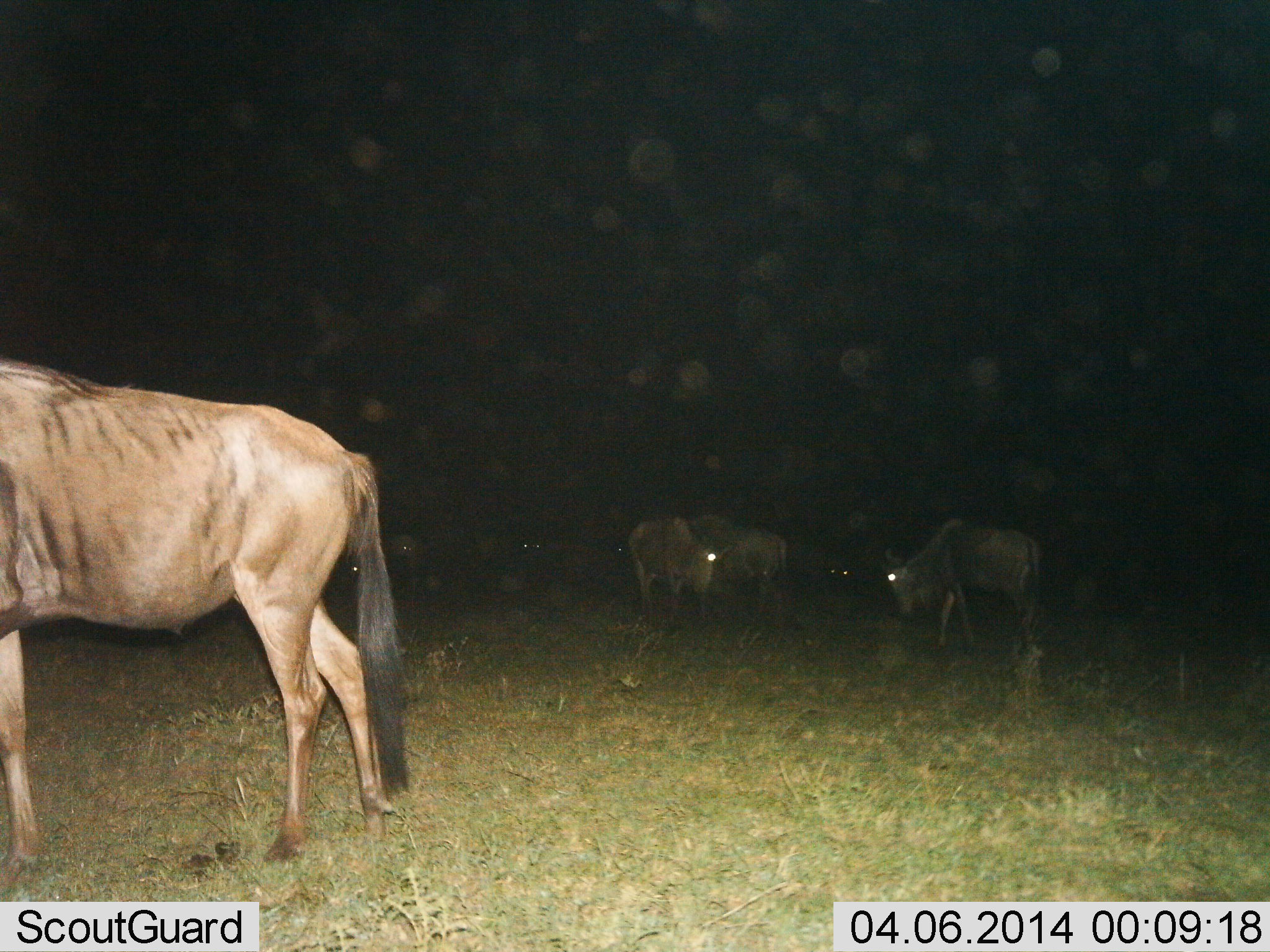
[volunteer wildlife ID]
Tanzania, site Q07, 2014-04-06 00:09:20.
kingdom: Animalia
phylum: Chordata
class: Mammalia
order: Artiodactyla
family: Bovidae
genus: Connochaetes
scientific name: Connochaetes taurinus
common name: blue wildebeest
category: wildebeest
Wildebeest (blue wildebeest) (Connochaetes taurinus), count 7. Behavior (volunteer vote fractions): standing 80%, resting 0%, moving 20%, interacting 0%. Young present (vote fraction): 0%. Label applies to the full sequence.